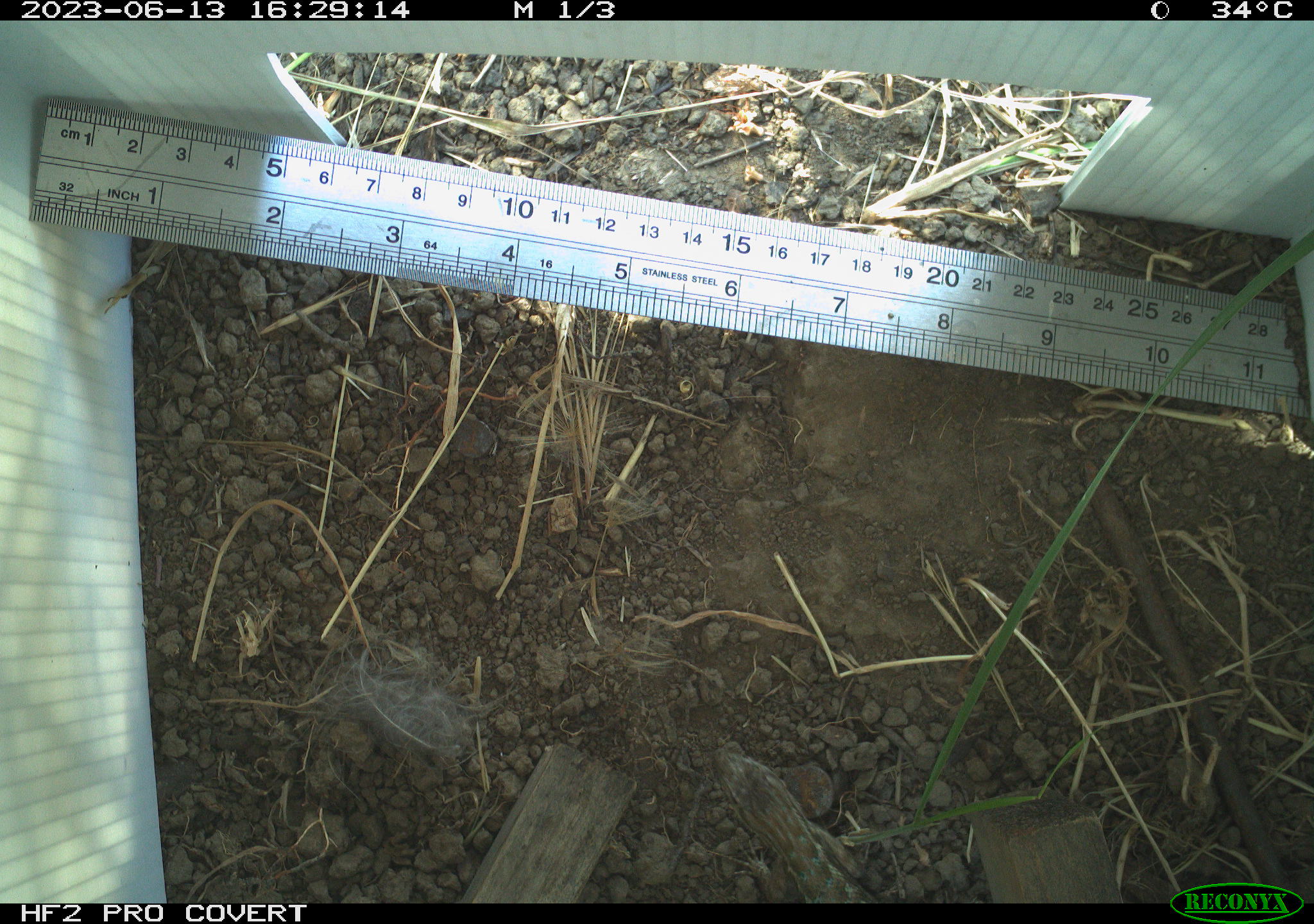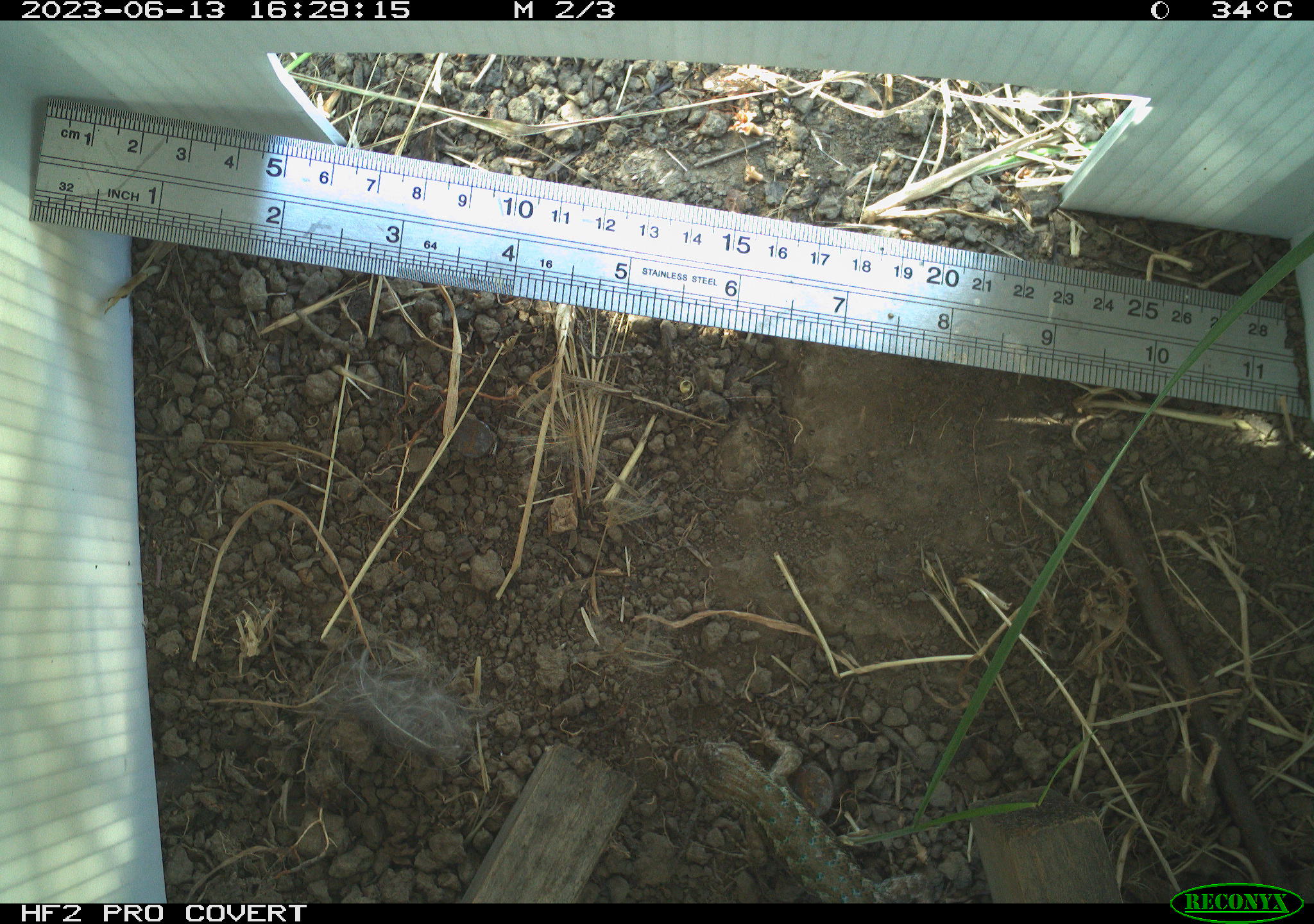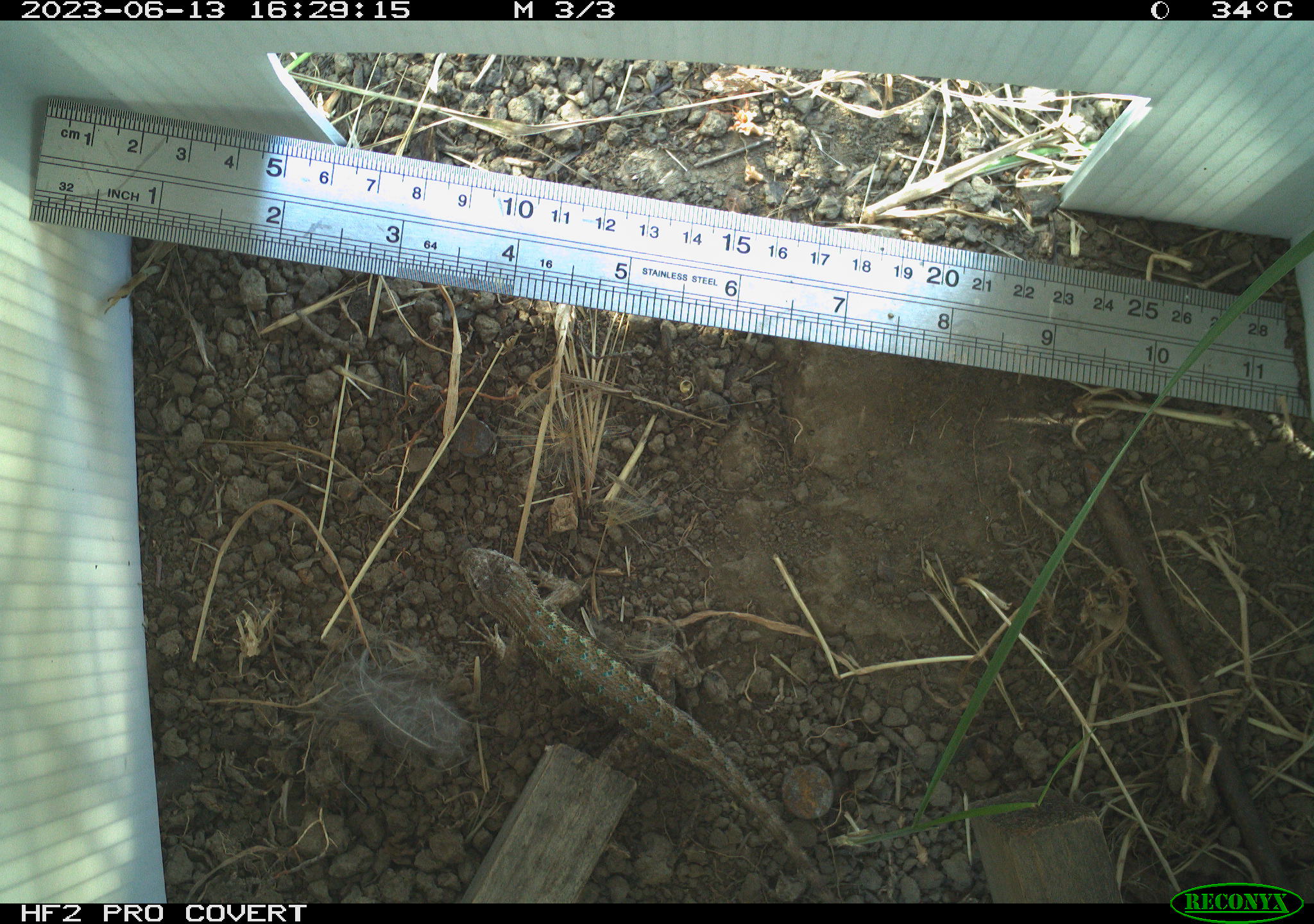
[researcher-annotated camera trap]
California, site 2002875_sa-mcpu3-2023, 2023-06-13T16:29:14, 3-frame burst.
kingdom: Animalia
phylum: Chordata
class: Reptilia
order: Squamata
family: Phrynosomatidae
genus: Sceloporus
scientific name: Sceloporus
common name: spiny lizards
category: sceloporus species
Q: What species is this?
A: Sceloporus species (spiny lizards) (Sceloporus).